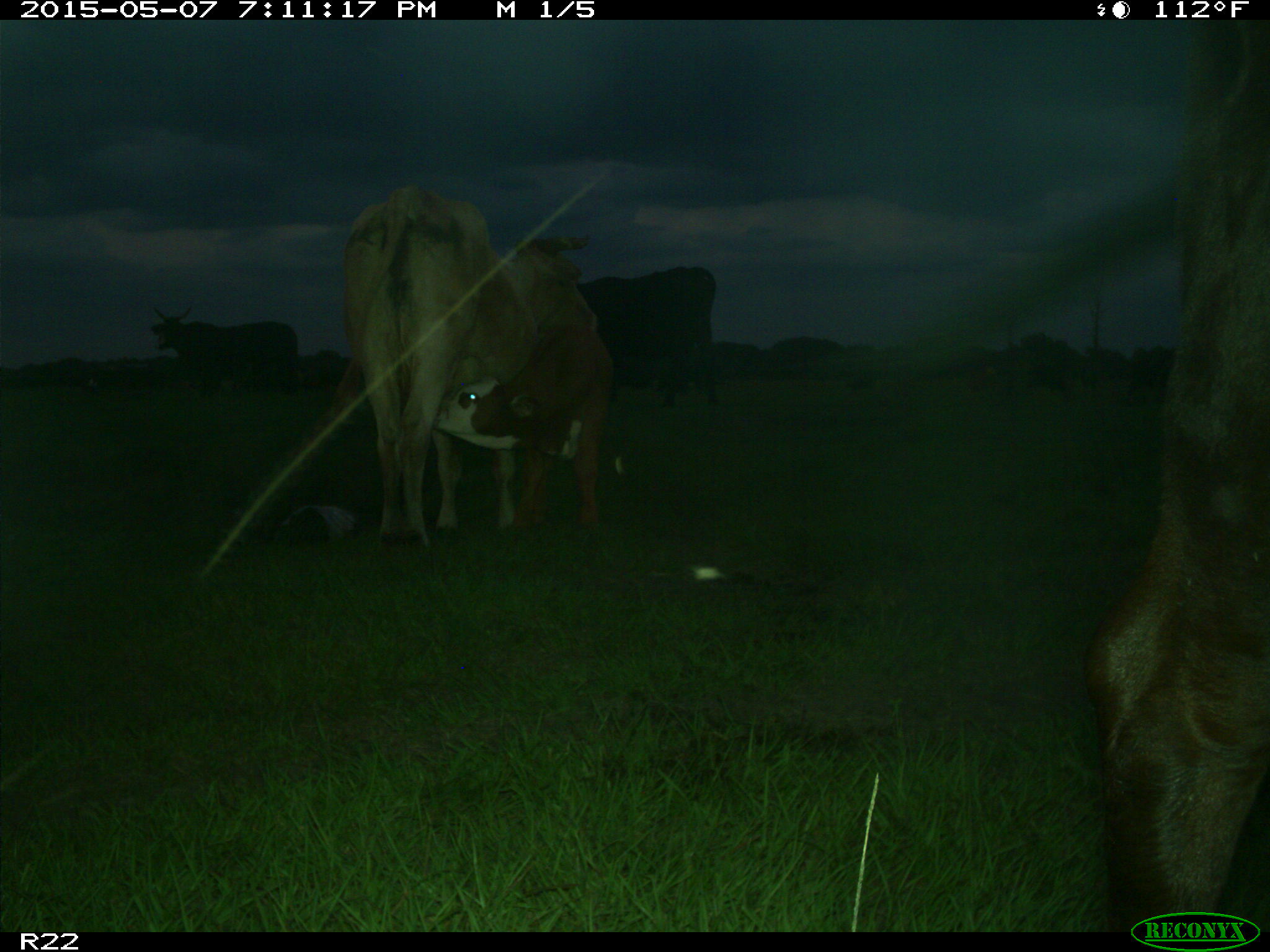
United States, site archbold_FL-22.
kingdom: Animalia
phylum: Chordata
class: Mammalia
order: Artiodactyla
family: Bovidae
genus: Bos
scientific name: Bos taurus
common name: domestic cow